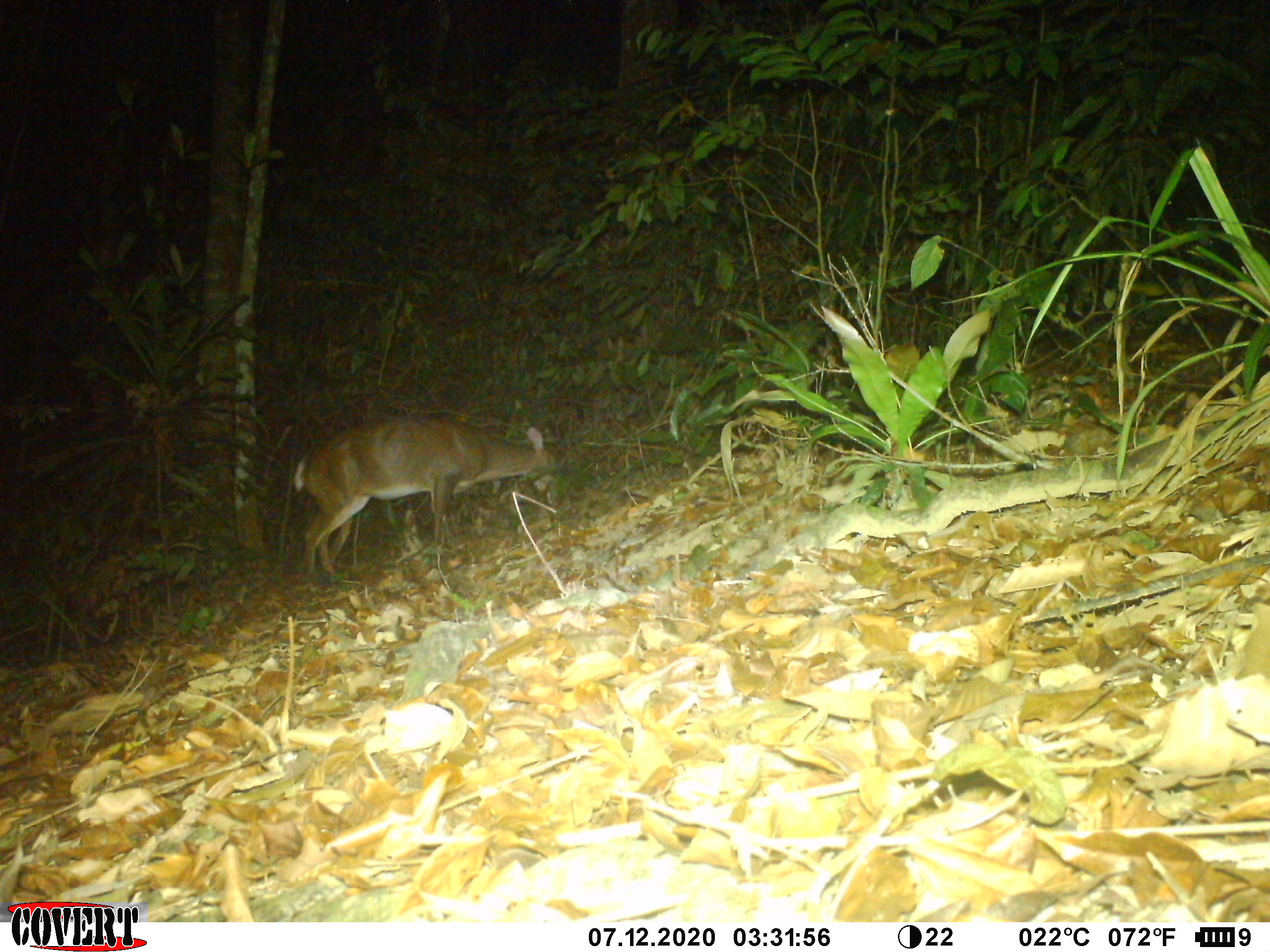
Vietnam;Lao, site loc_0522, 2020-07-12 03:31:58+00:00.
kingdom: Animalia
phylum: Chordata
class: Mammalia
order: Artiodactyla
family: Cervidae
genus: Muntiacus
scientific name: Muntiacus vuquangensis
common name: large-antlered muntjac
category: large antlered muntjac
Large antlered muntjac (large-antlered muntjac) (Muntiacus vuquangensis). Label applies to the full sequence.